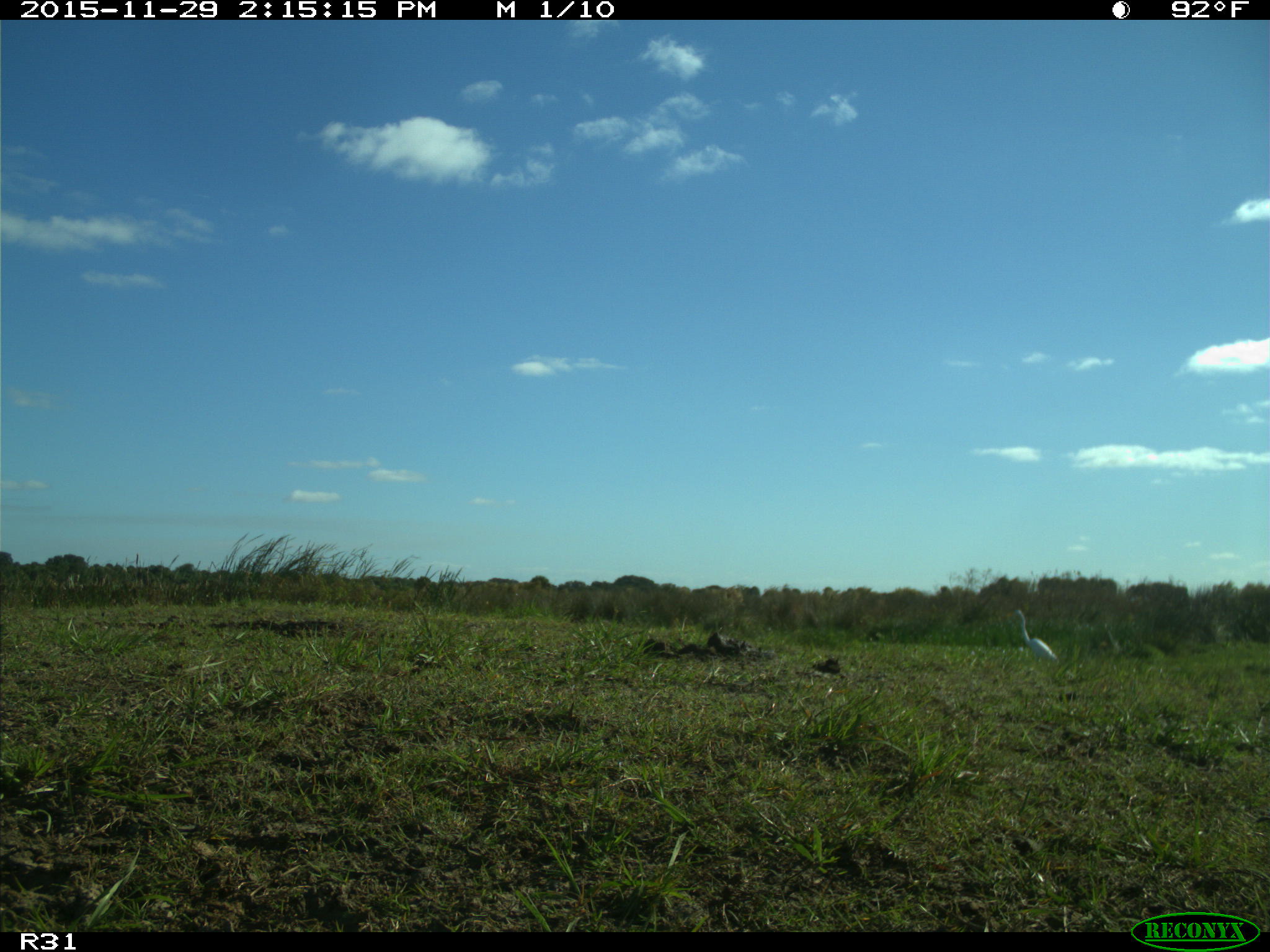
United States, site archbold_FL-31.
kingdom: Animalia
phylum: Chordata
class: Aves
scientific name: Aves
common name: birds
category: unidentified bird